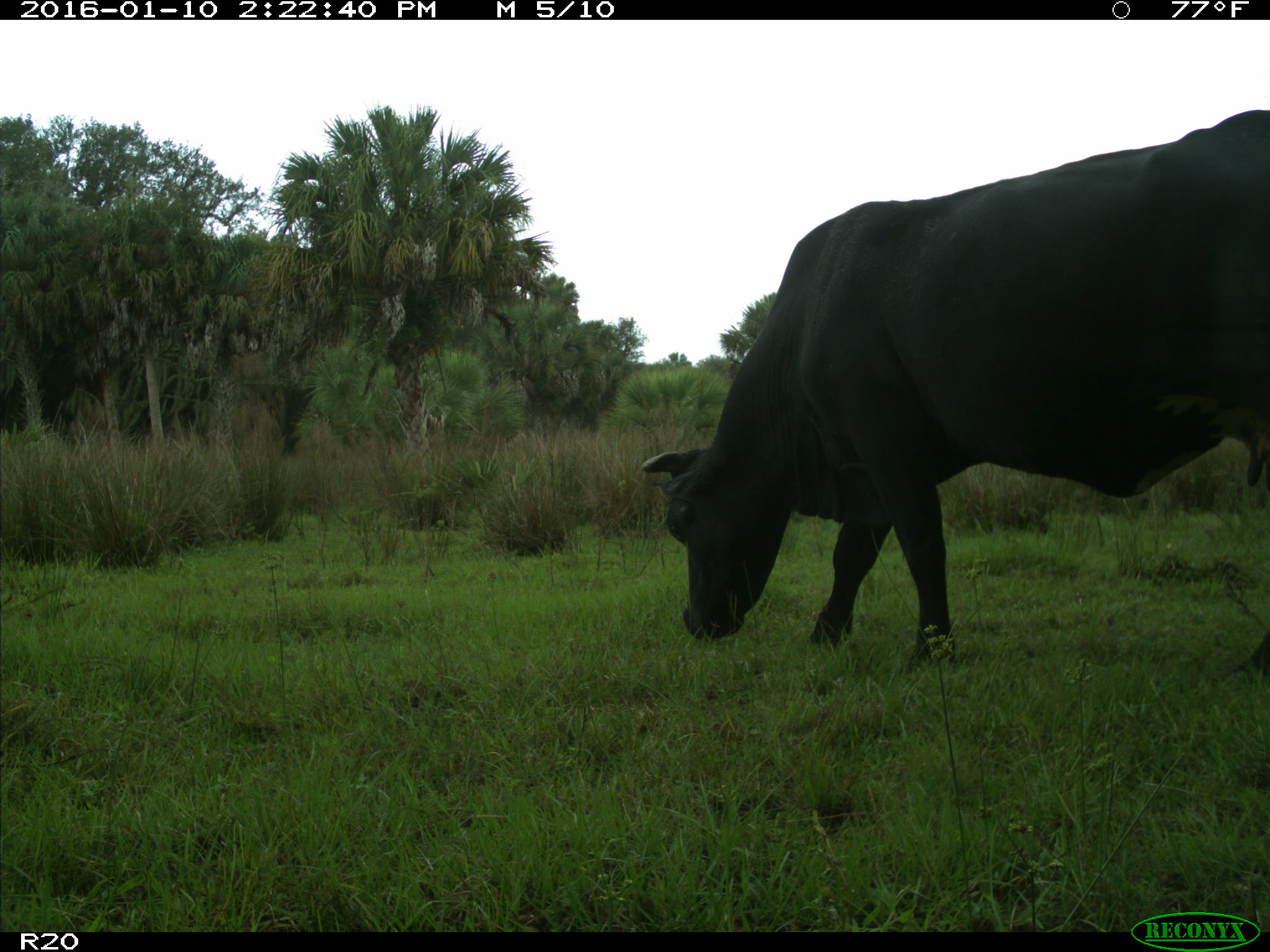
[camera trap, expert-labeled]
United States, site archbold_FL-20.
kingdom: Animalia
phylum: Chordata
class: Mammalia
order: Artiodactyla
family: Bovidae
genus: Bos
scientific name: Bos taurus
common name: domestic cow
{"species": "Bos taurus (domestic cow)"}